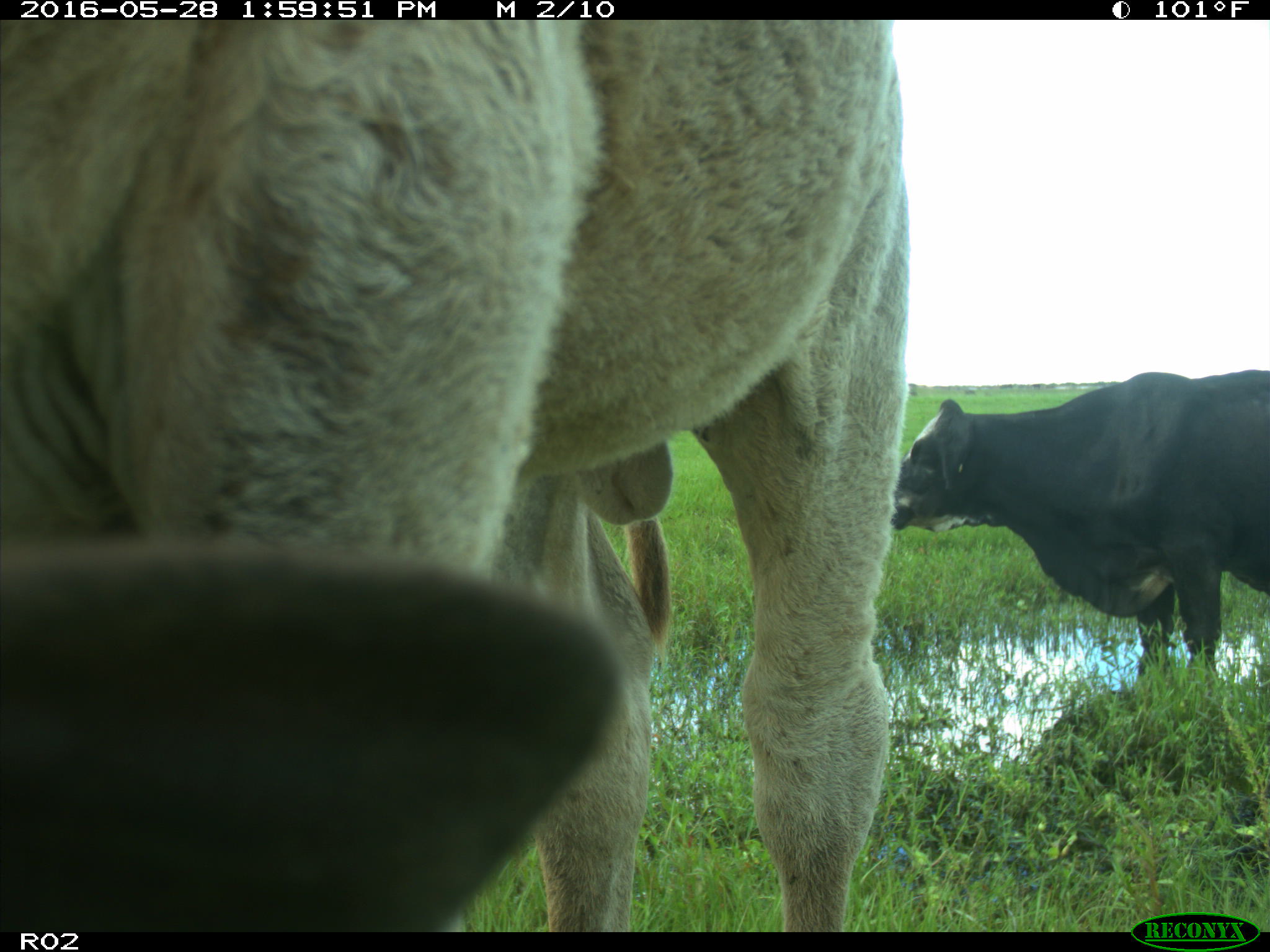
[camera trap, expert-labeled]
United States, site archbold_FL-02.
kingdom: Animalia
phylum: Chordata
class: Mammalia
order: Artiodactyla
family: Bovidae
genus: Bos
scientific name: Bos taurus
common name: domestic cow